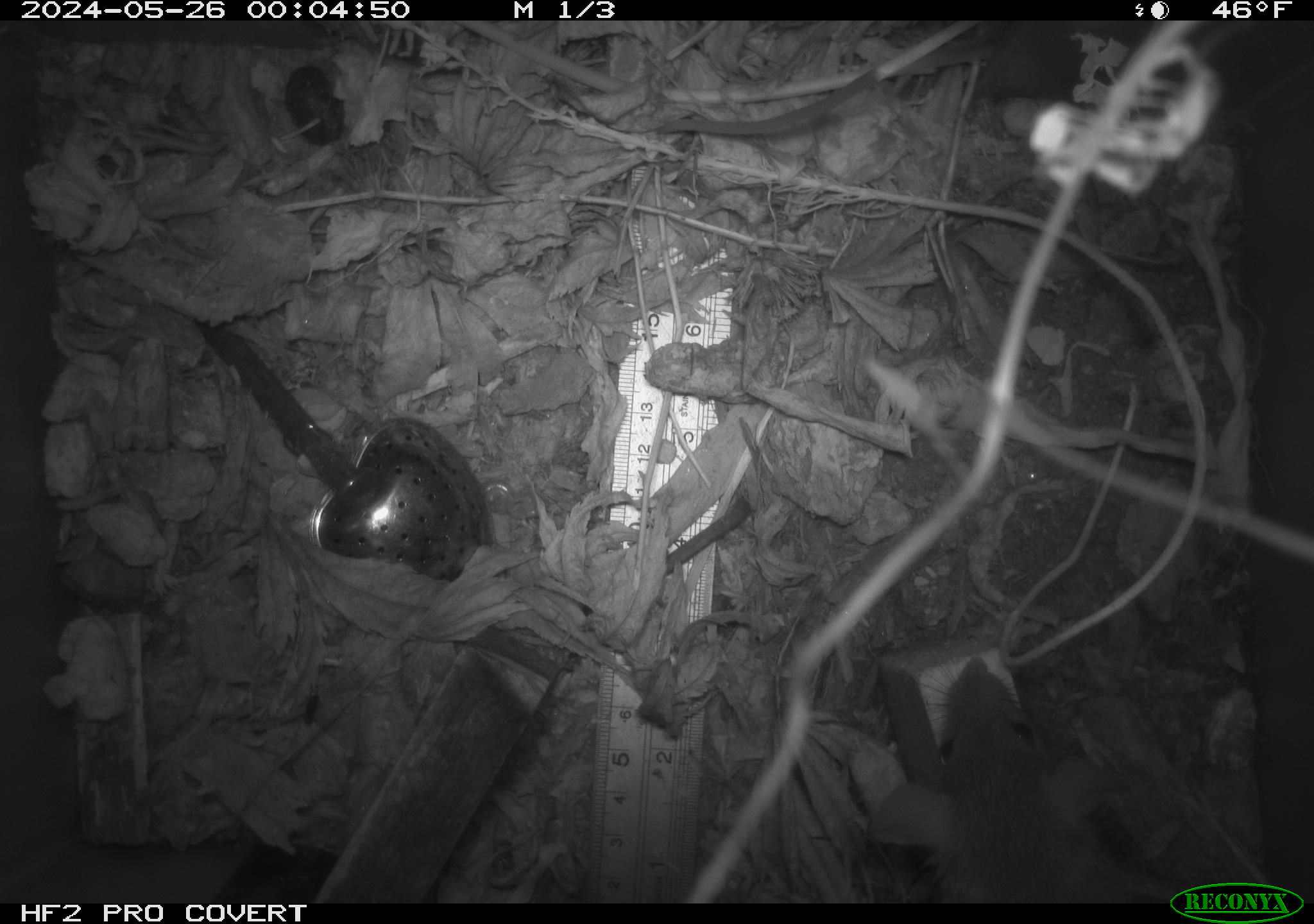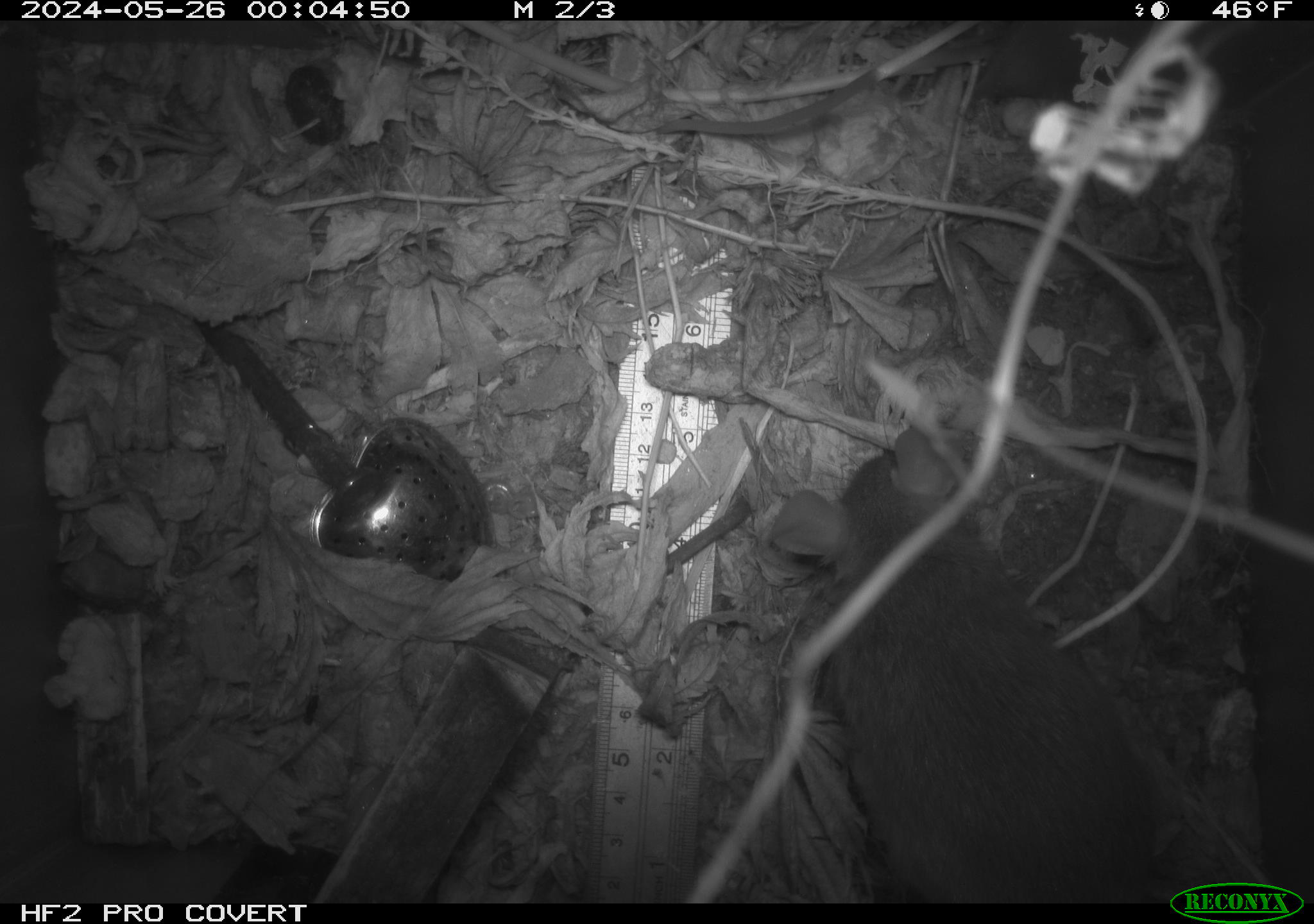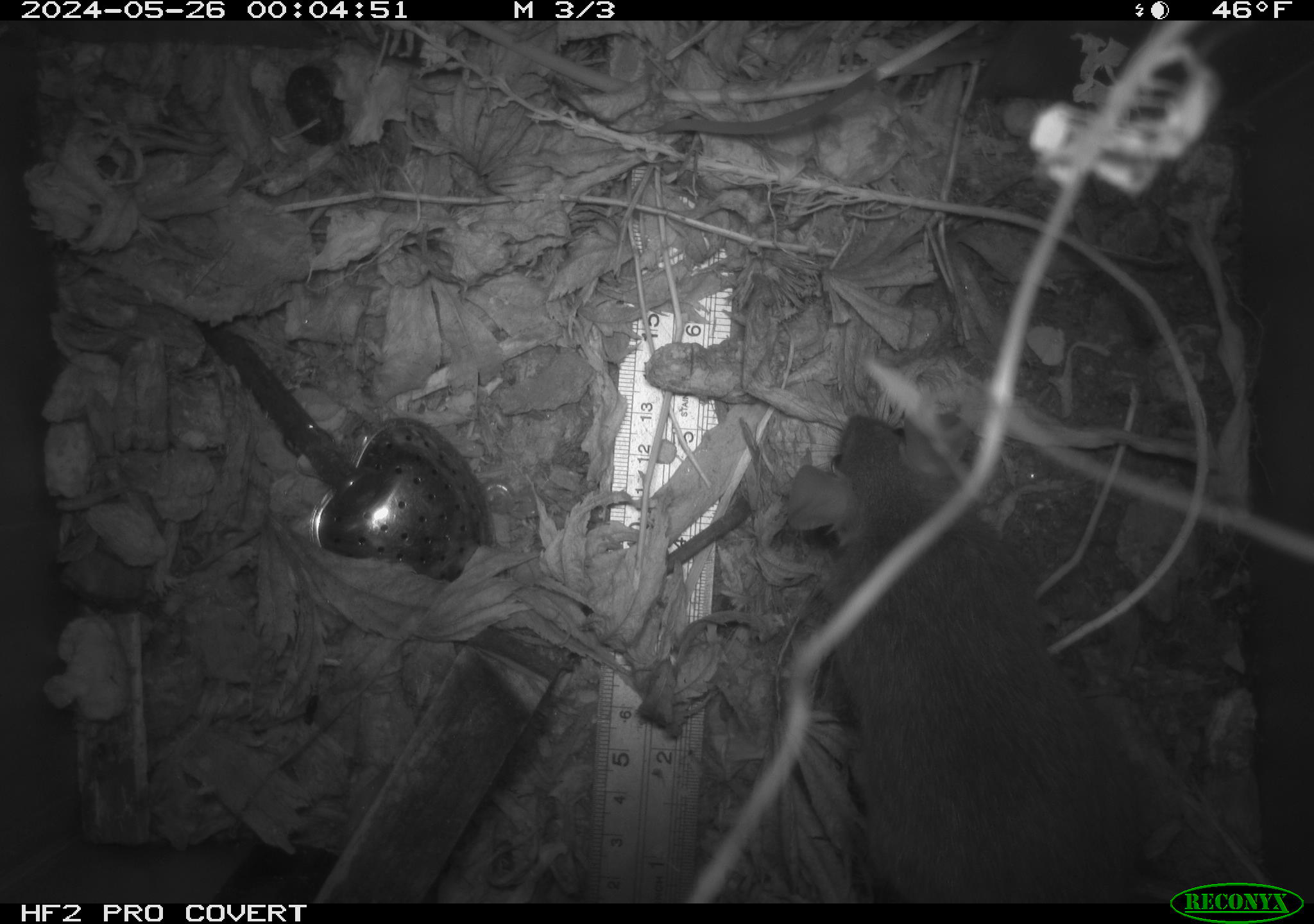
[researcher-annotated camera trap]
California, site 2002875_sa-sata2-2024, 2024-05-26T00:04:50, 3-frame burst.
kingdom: Animalia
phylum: Chordata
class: Mammalia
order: Rodentia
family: Muridae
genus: Rattus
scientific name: Rattus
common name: rat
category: rattus species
Rattus species (rat) (Rattus).